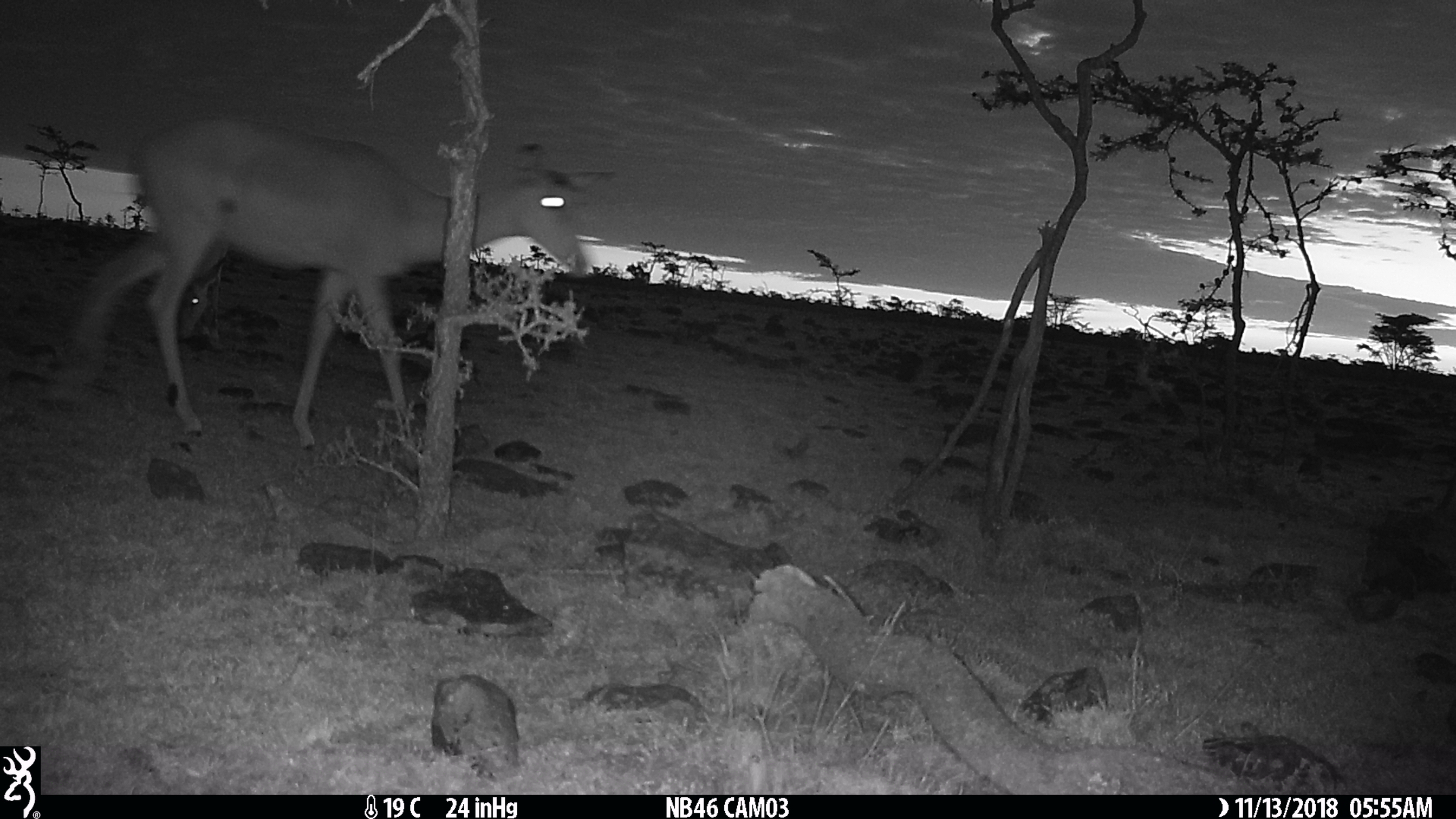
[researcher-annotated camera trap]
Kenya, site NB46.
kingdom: Animalia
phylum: Chordata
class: Mammalia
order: Artiodactyla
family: Bovidae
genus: Aepyceros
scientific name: Aepyceros melampus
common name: impala